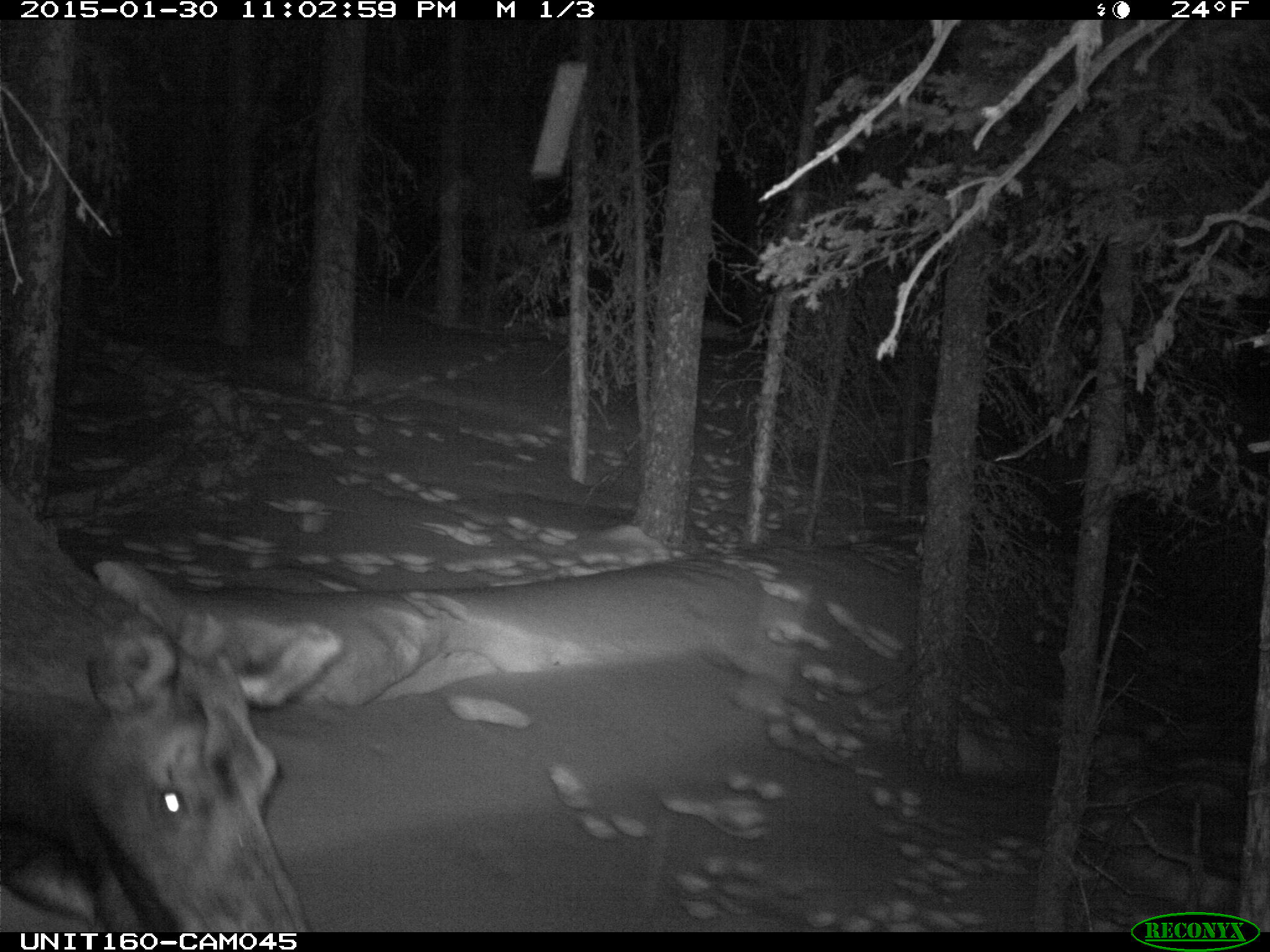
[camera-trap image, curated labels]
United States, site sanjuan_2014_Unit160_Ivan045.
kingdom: Animalia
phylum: Chordata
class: Mammalia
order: Artiodactyla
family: Cervidae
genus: Alces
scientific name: Alces alces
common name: moose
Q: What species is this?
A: Alces alces (moose).